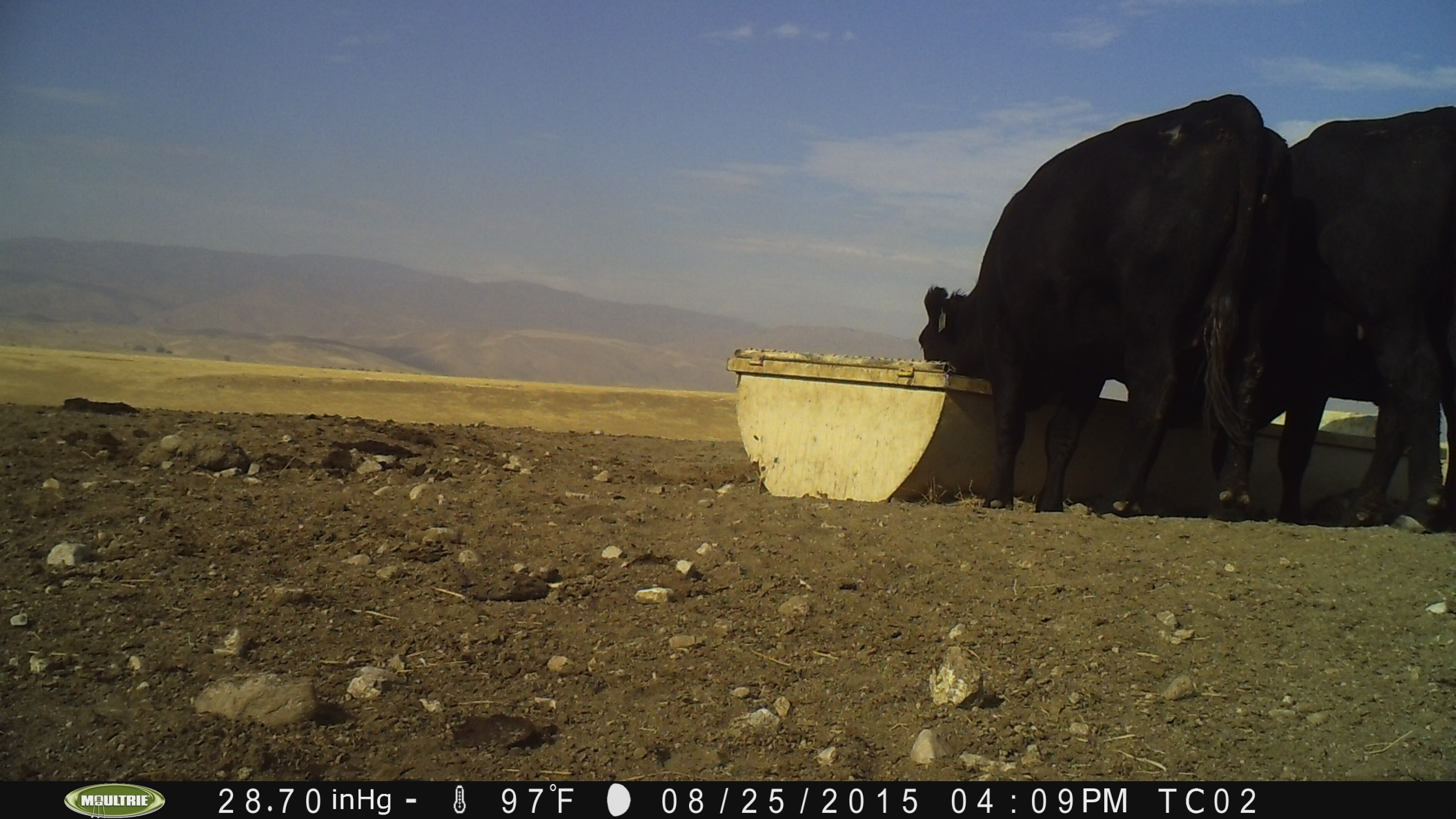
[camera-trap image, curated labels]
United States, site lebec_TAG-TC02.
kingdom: Animalia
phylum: Chordata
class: Mammalia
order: Artiodactyla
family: Bovidae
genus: Bos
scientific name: Bos taurus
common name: domestic cow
Bos taurus (domestic cow).